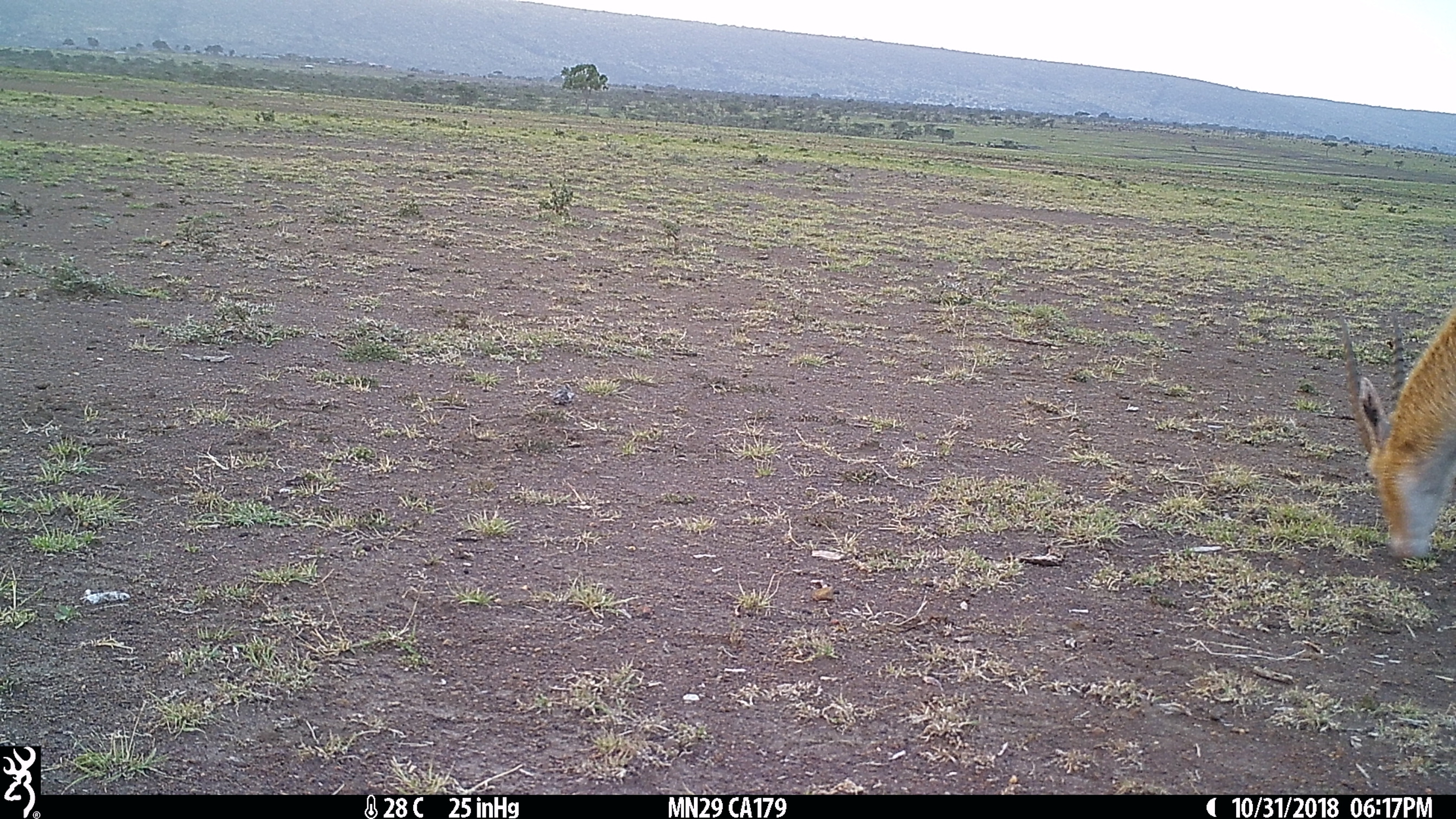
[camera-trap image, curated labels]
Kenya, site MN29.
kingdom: Animalia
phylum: Chordata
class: Mammalia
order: Artiodactyla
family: Bovidae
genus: Eudorcas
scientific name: Eudorcas thomsonii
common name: thomon's gazelle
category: gazelle thomsons